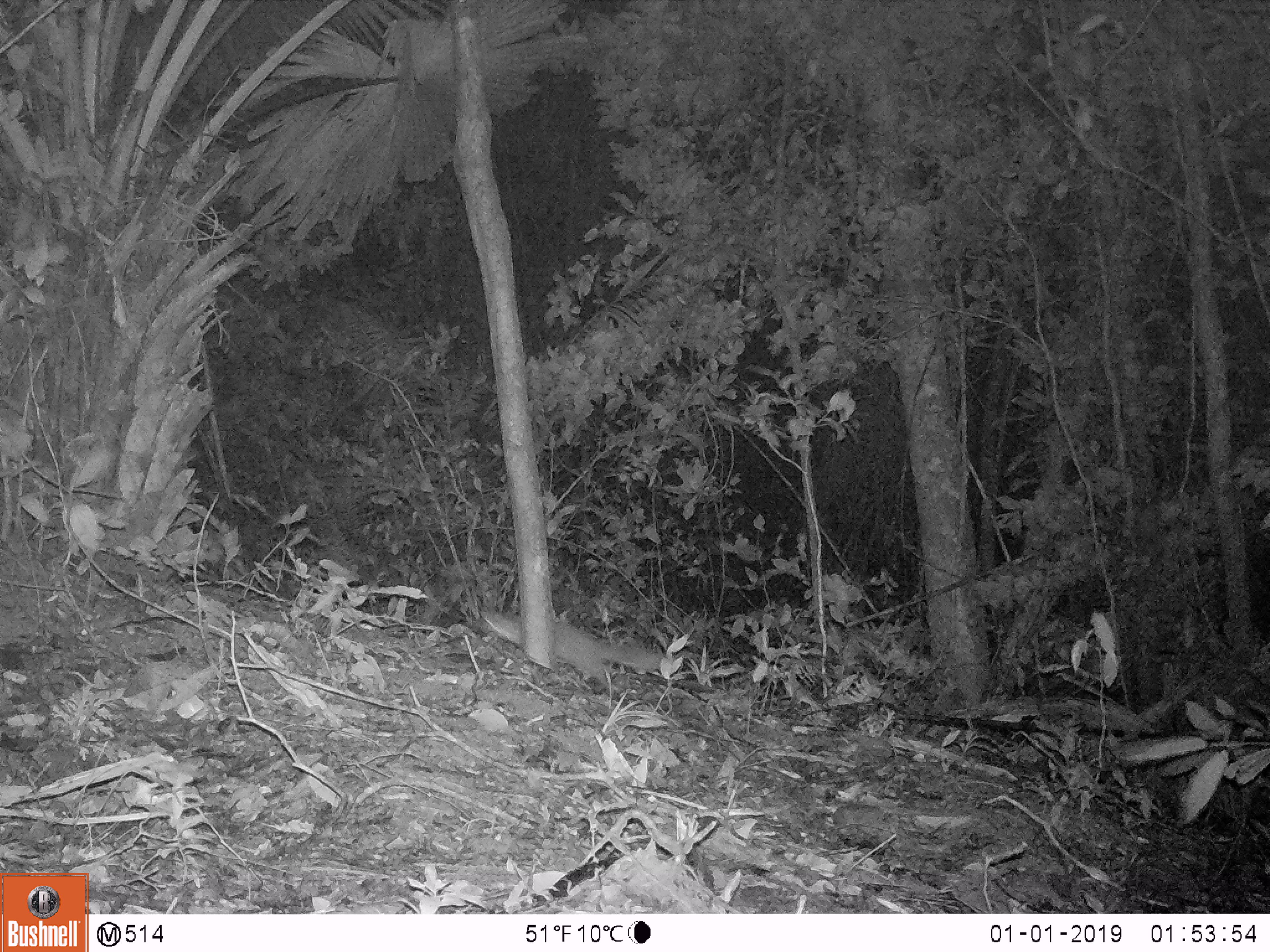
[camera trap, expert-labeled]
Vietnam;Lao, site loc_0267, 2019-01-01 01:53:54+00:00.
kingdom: Animalia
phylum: Chordata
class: Mammalia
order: Carnivora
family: Mustelidae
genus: Melogale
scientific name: Melogale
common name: ferret badger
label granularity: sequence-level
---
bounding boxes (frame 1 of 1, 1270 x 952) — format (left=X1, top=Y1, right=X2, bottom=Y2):
ferret badger: (left=478, top=608, right=662, bottom=692)